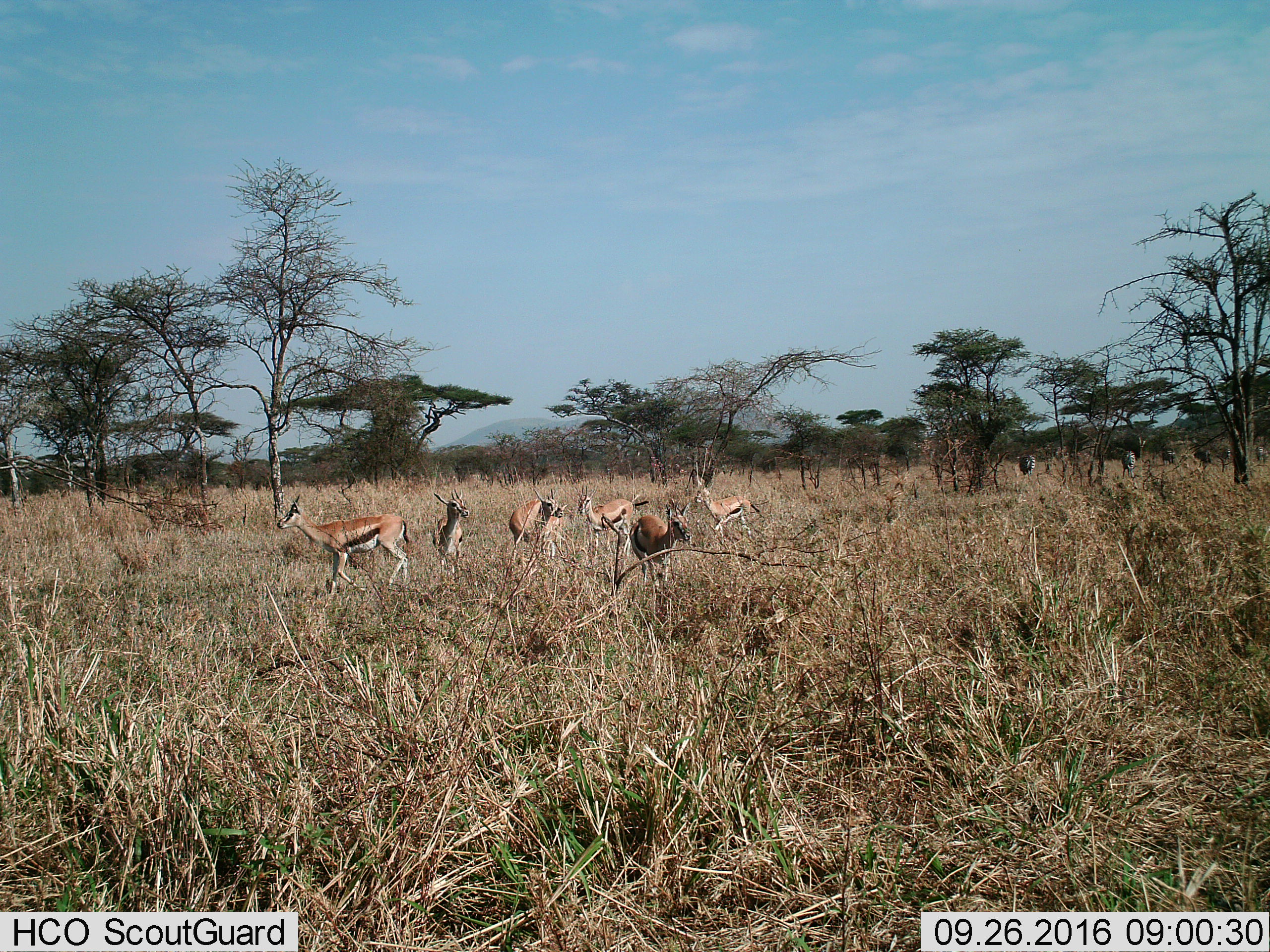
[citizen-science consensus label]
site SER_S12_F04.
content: unidentified animal